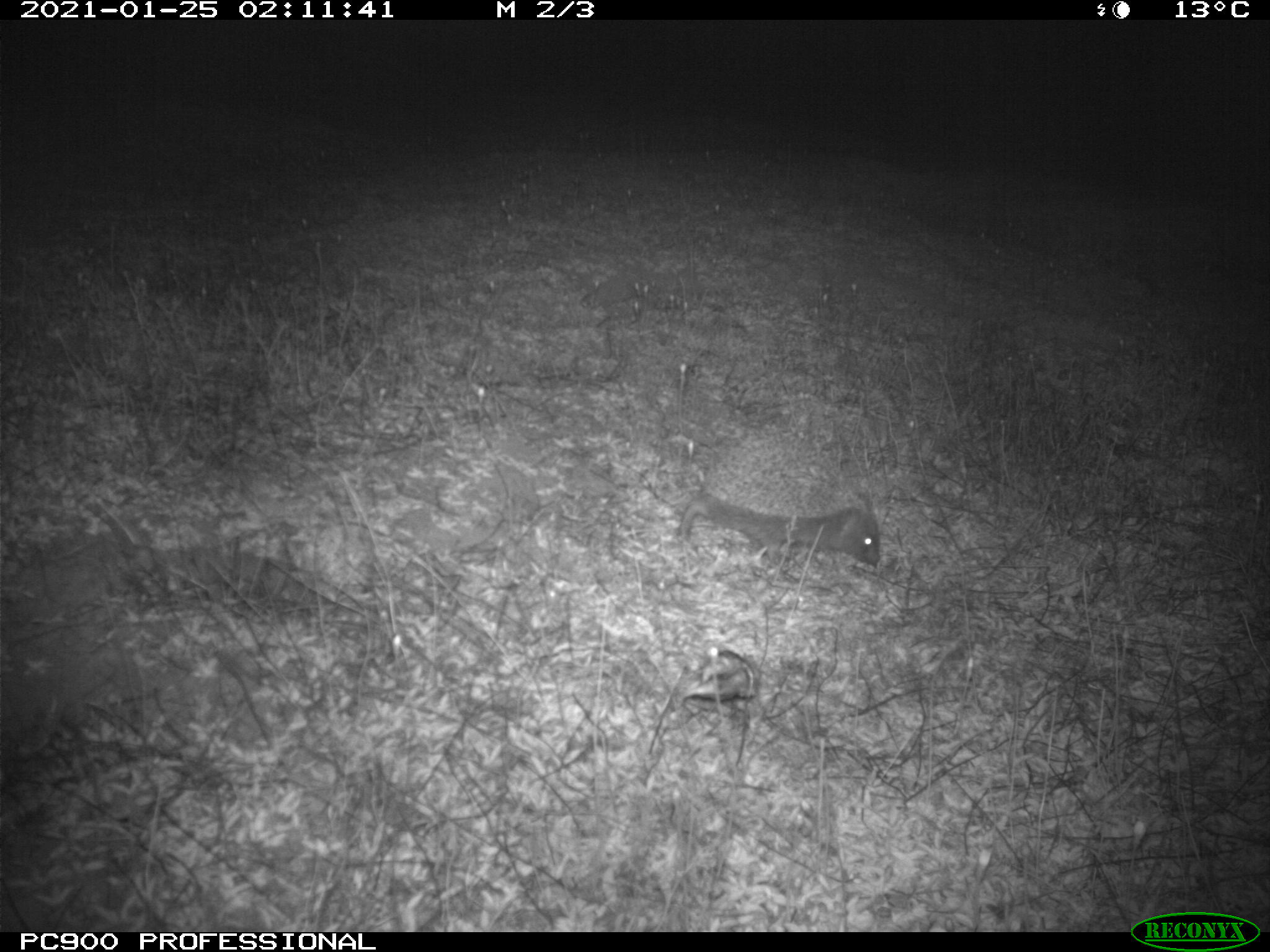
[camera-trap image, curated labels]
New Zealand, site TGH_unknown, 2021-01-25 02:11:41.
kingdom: Animalia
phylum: Chordata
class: Mammalia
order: Eulipotyphla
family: Erinaceidae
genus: Erinaceus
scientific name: Erinaceus europaeus europaeus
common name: european hedgehog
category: hedgehog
Hedgehog (european hedgehog) (Erinaceus europaeus europaeus).